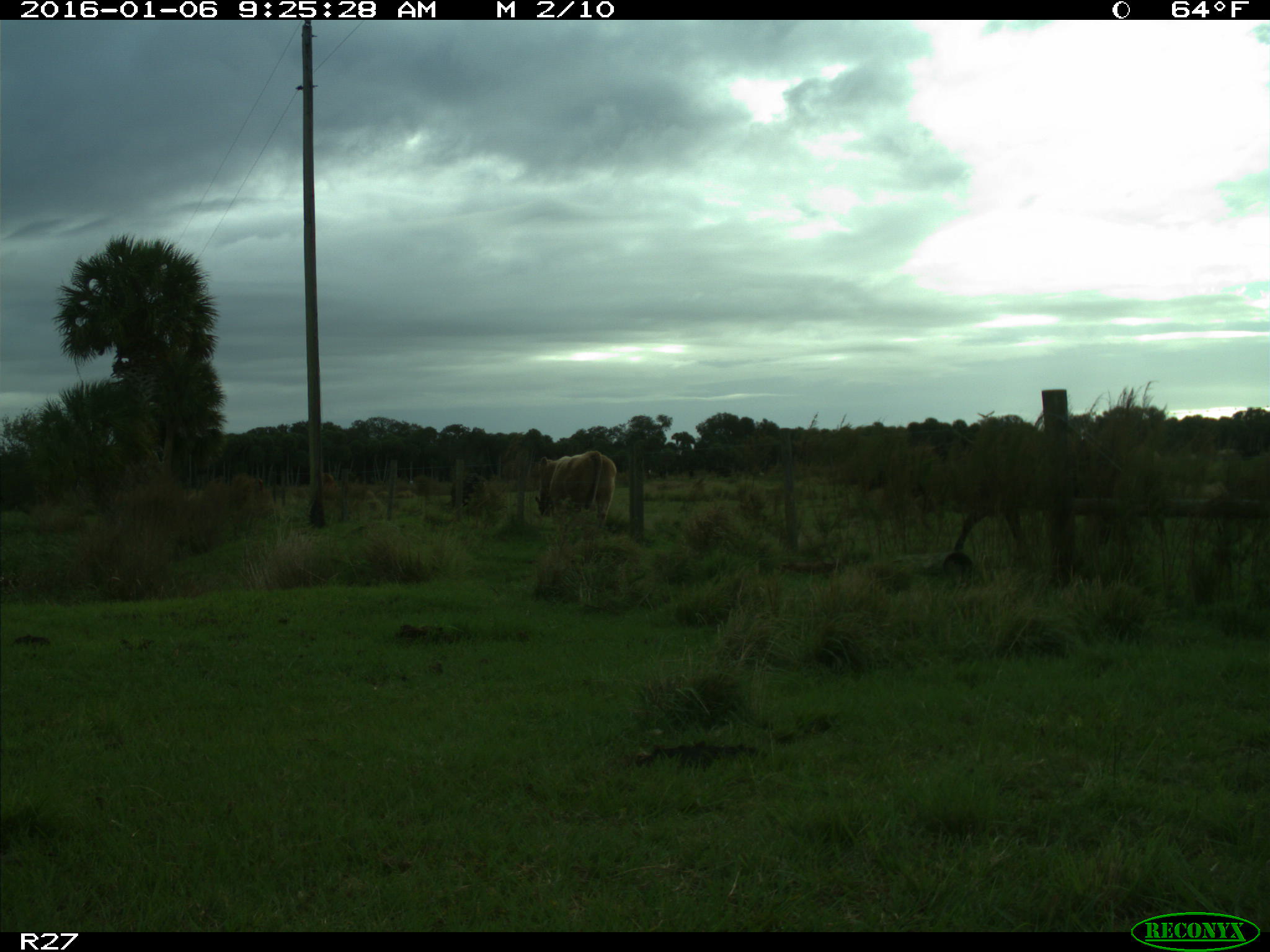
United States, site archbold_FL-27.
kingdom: Animalia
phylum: Chordata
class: Mammalia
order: Artiodactyla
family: Bovidae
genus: Bos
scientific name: Bos taurus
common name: domestic cow